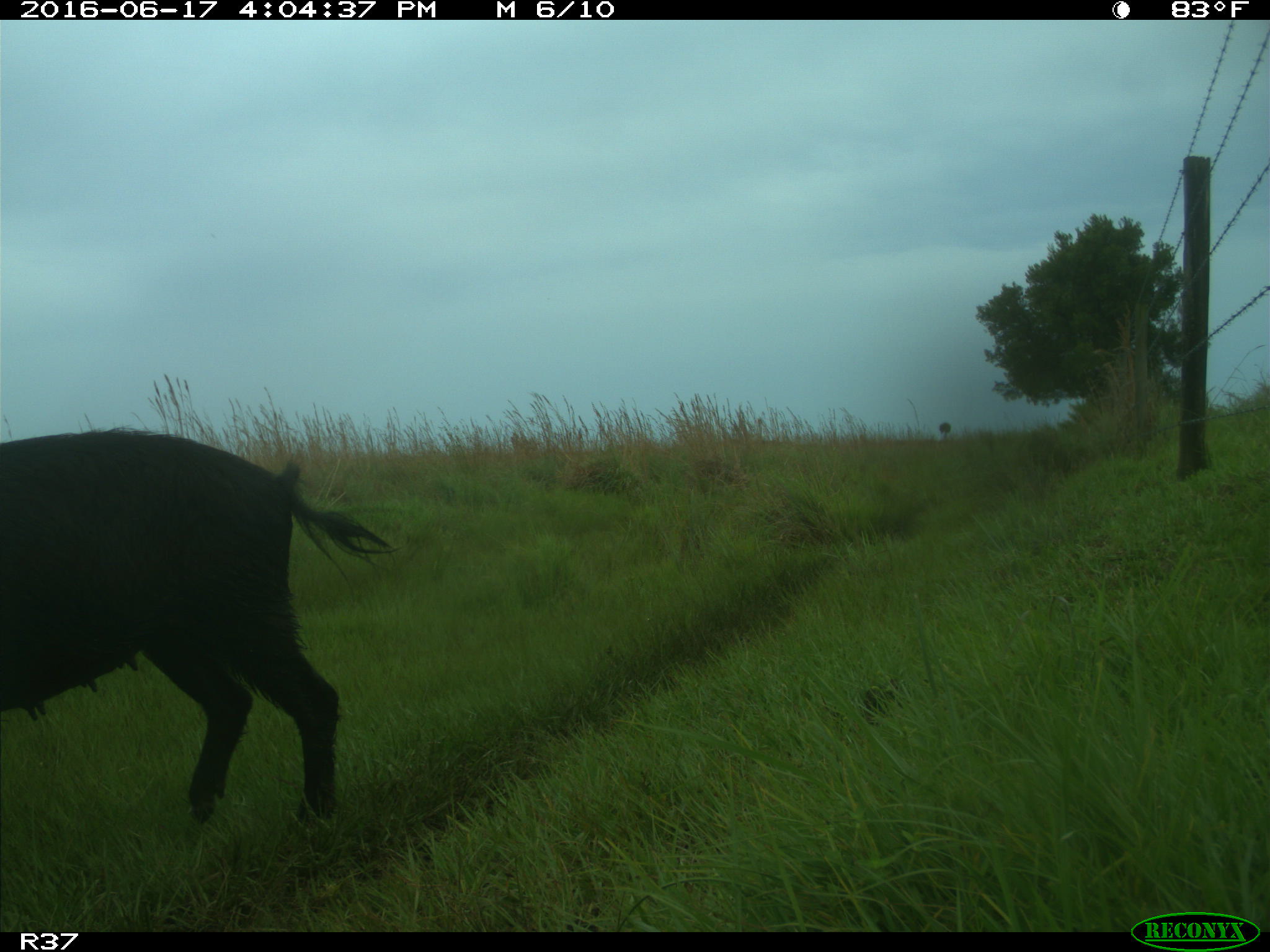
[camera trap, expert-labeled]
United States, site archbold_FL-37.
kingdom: Animalia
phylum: Chordata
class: Mammalia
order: Artiodactyla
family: Suidae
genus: Sus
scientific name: Sus scrofa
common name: wild boar